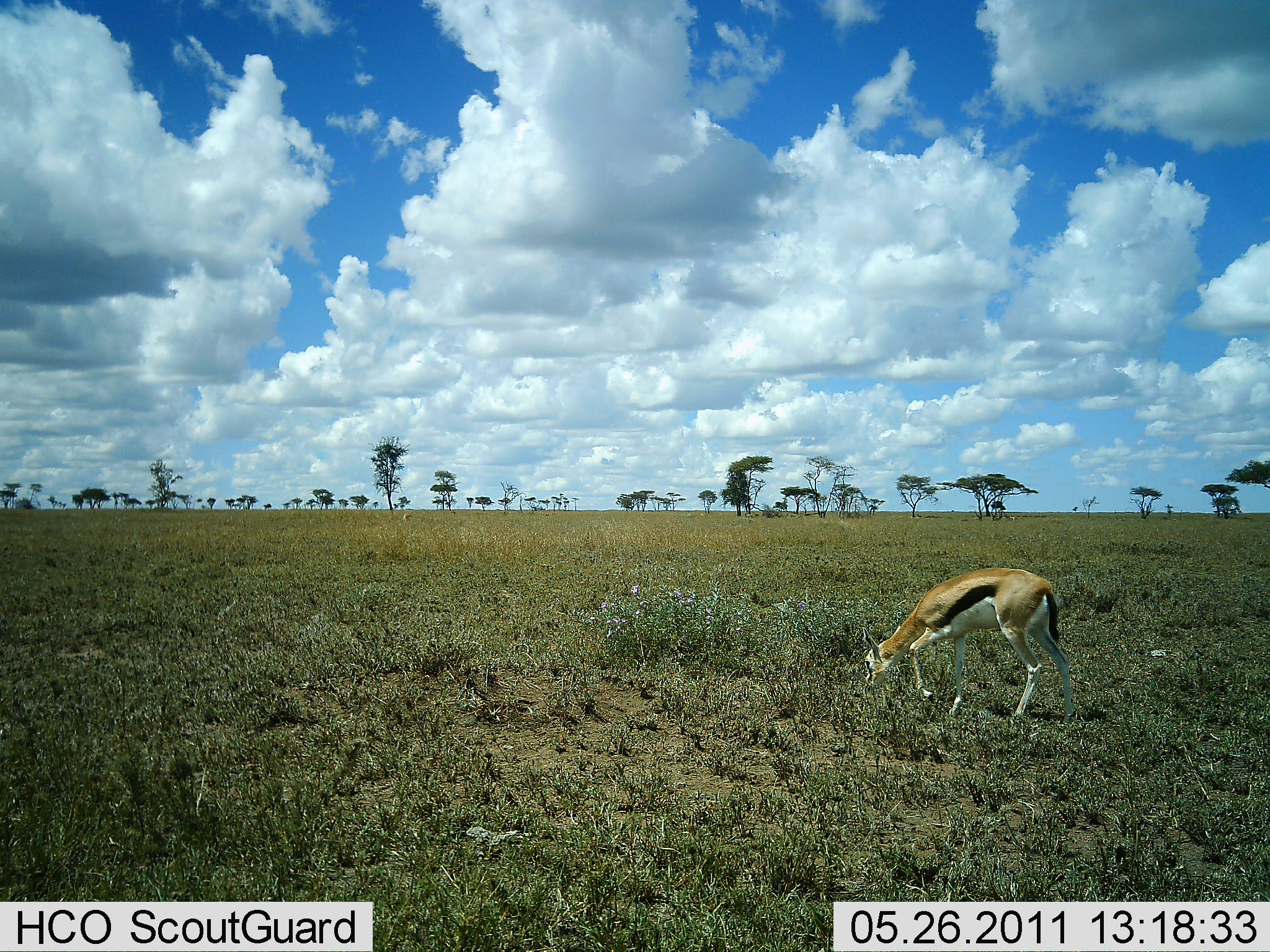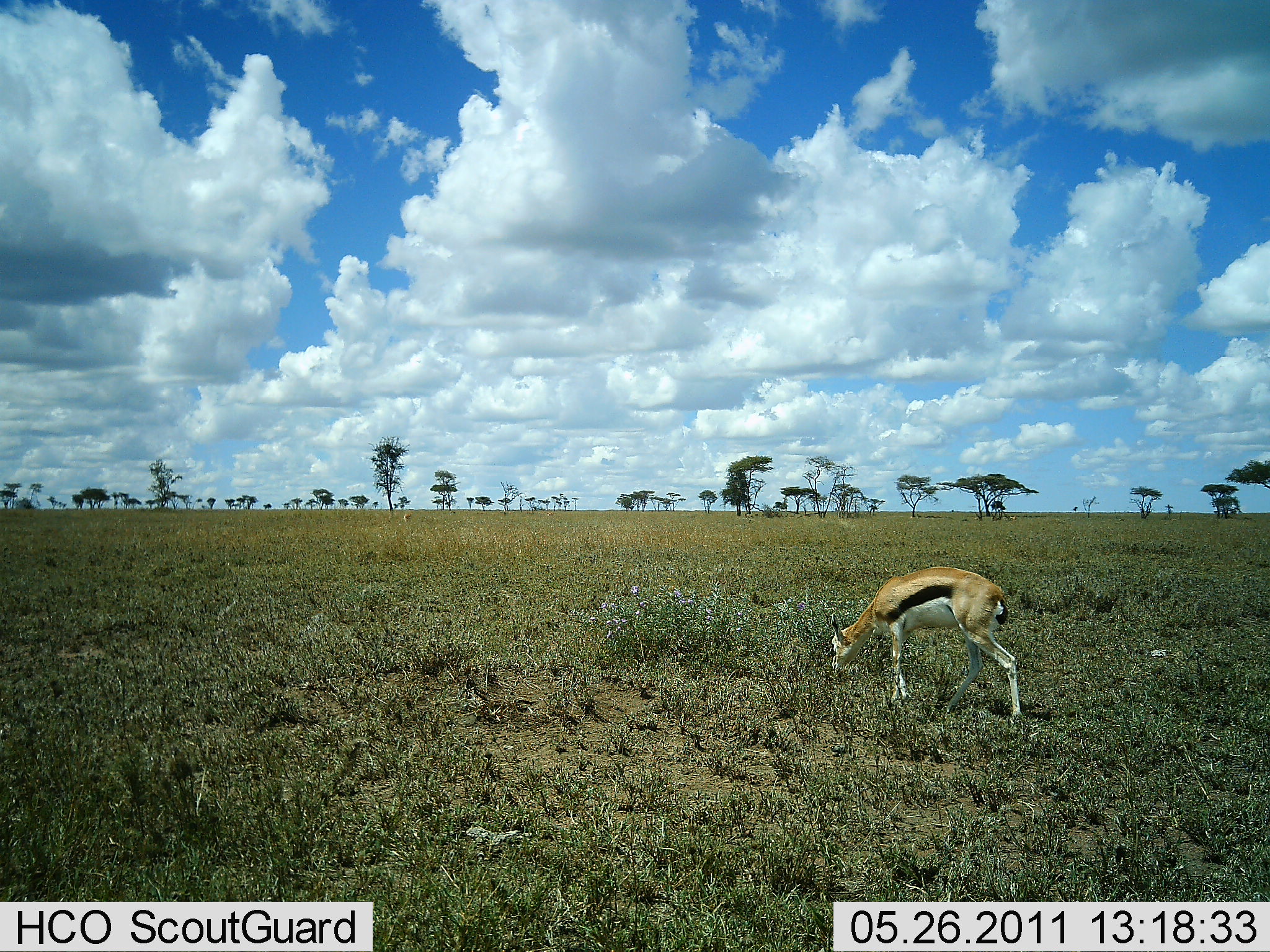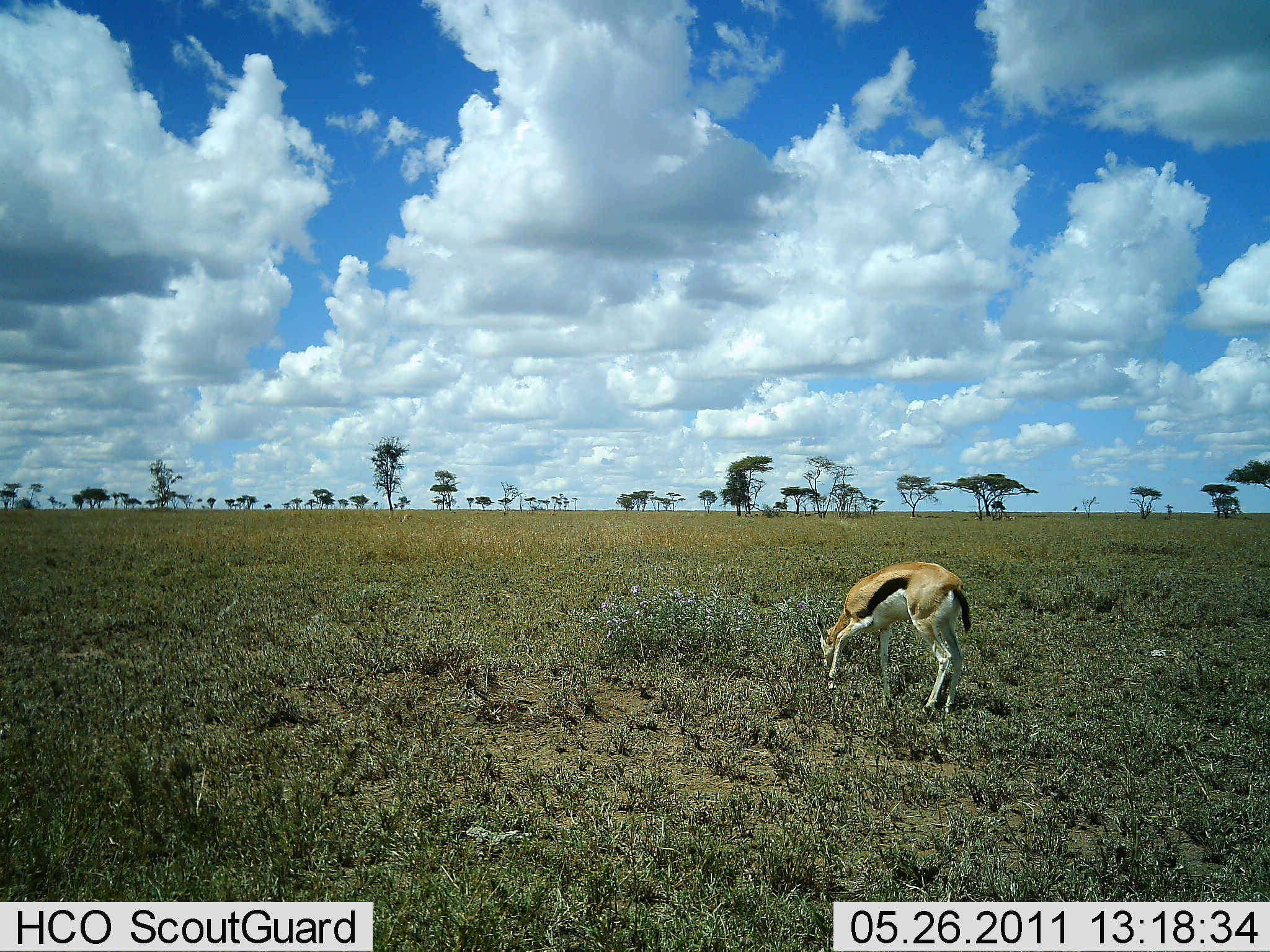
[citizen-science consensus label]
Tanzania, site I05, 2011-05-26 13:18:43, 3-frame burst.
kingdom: Animalia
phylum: Chordata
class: Mammalia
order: Artiodactyla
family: Bovidae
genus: Eudorcas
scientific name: Eudorcas thomsonii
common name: thomson's gazelle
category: gazellethomsons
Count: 1.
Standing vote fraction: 0%.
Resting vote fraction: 0%.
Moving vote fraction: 25%.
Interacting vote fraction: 0%.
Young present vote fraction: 0%.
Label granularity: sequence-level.